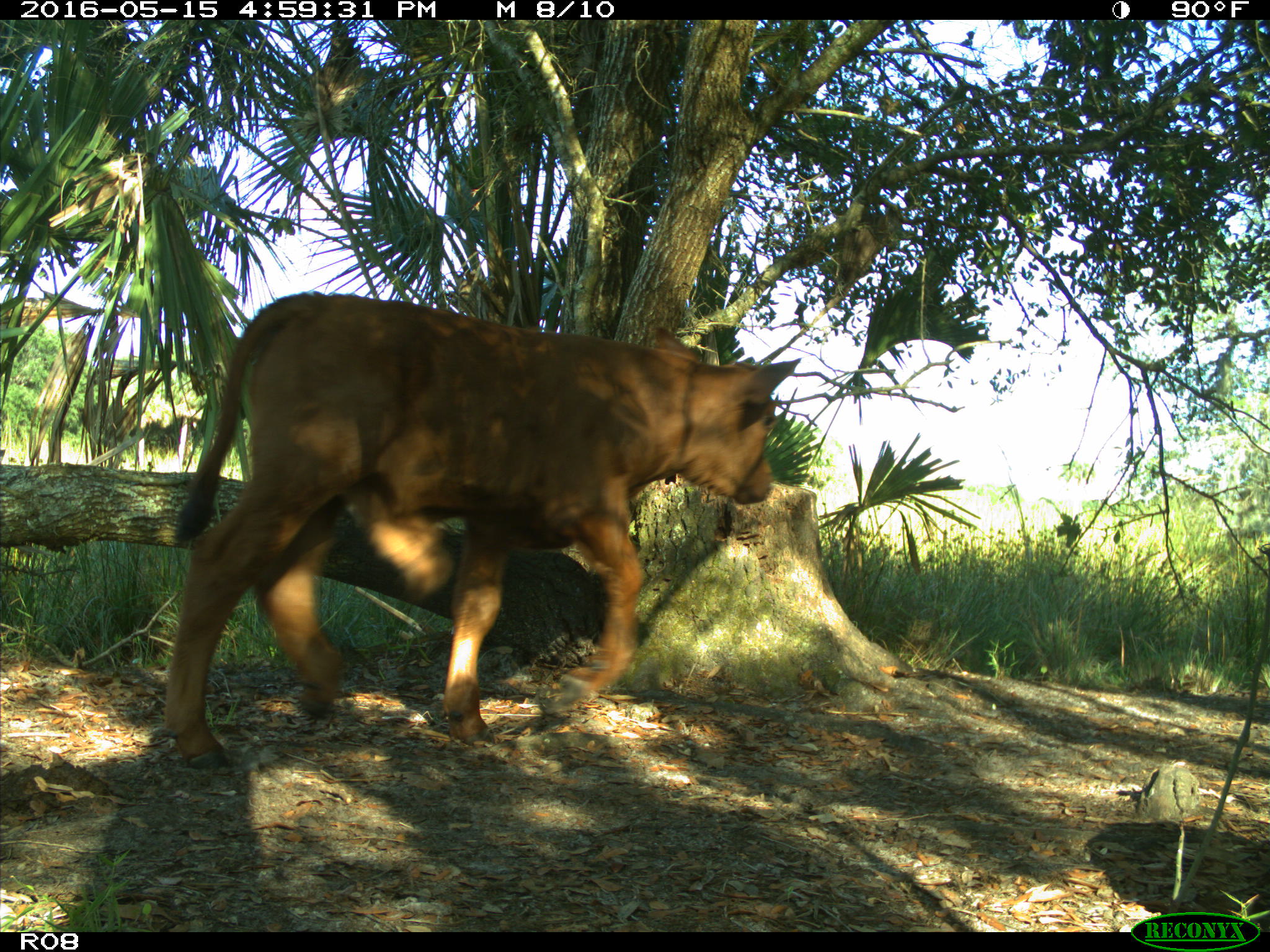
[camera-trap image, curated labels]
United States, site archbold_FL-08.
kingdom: Animalia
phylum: Chordata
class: Mammalia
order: Artiodactyla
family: Bovidae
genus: Bos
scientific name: Bos taurus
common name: domestic cow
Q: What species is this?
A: Bos taurus (domestic cow).